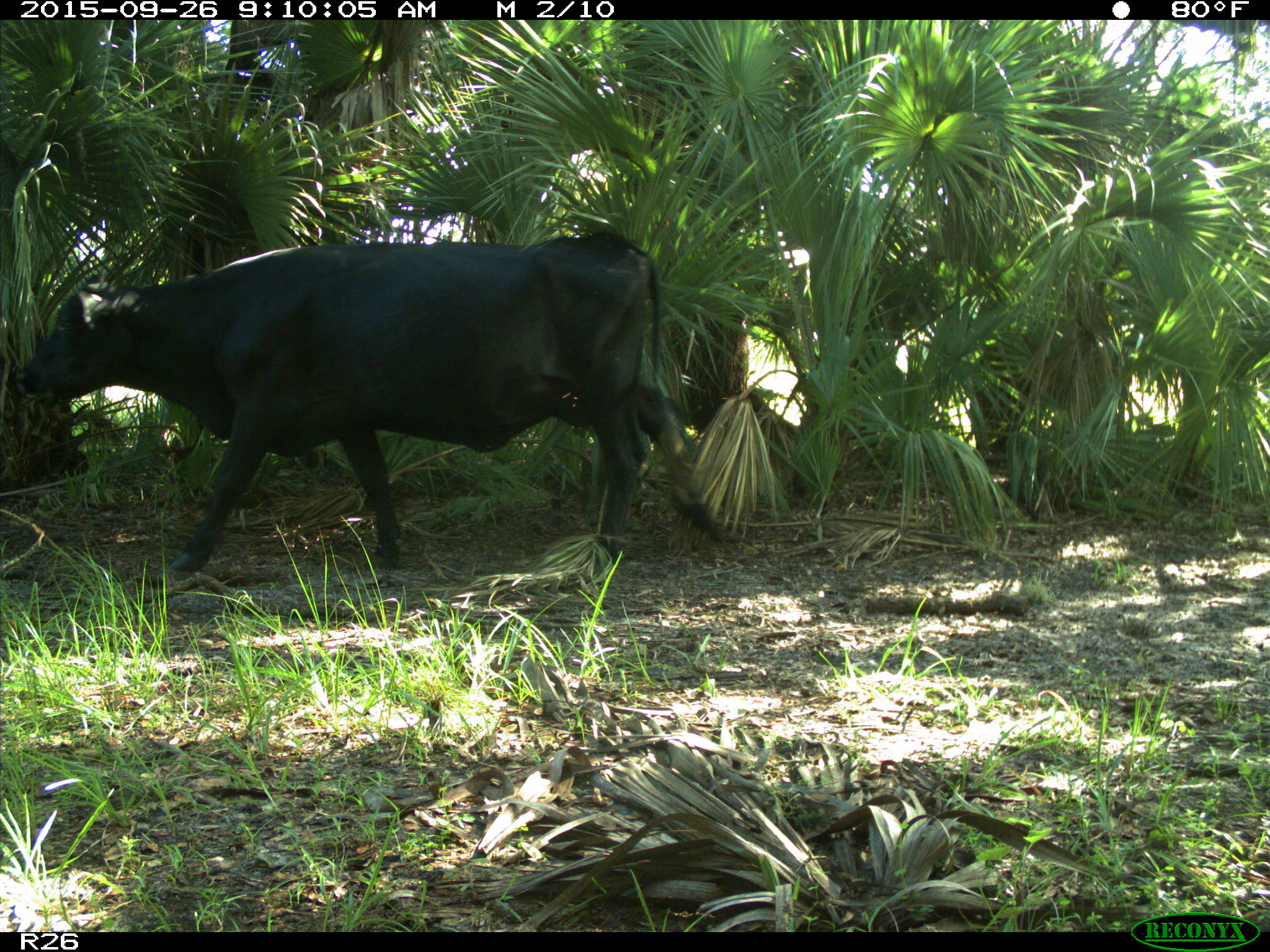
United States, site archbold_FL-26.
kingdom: Animalia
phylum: Chordata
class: Mammalia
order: Artiodactyla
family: Bovidae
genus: Bos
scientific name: Bos taurus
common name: domestic cow